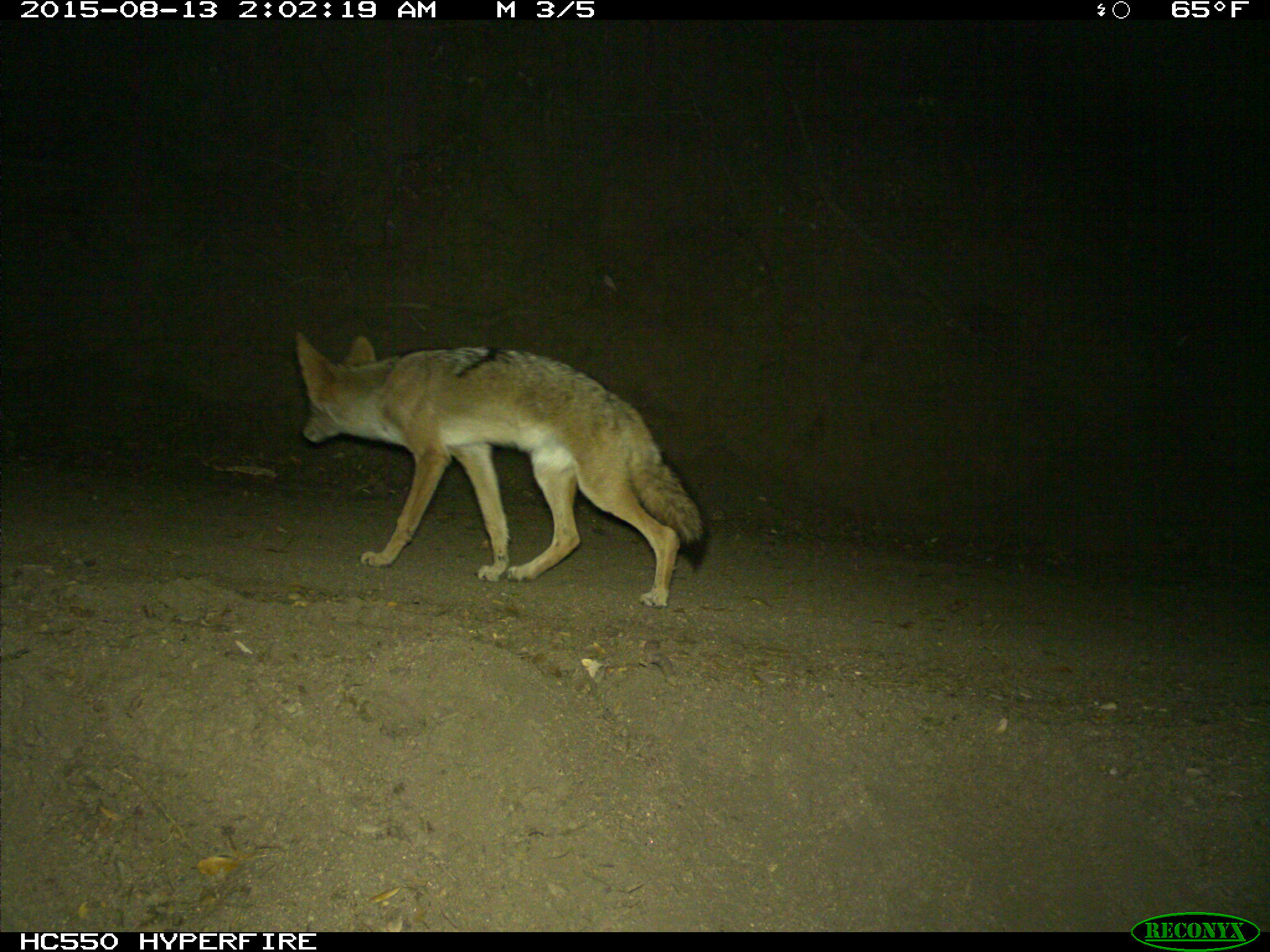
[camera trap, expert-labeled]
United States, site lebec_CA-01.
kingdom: Animalia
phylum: Chordata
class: Mammalia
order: Carnivora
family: Canidae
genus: Canis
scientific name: Canis latrans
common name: coyote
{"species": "Canis latrans (coyote)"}